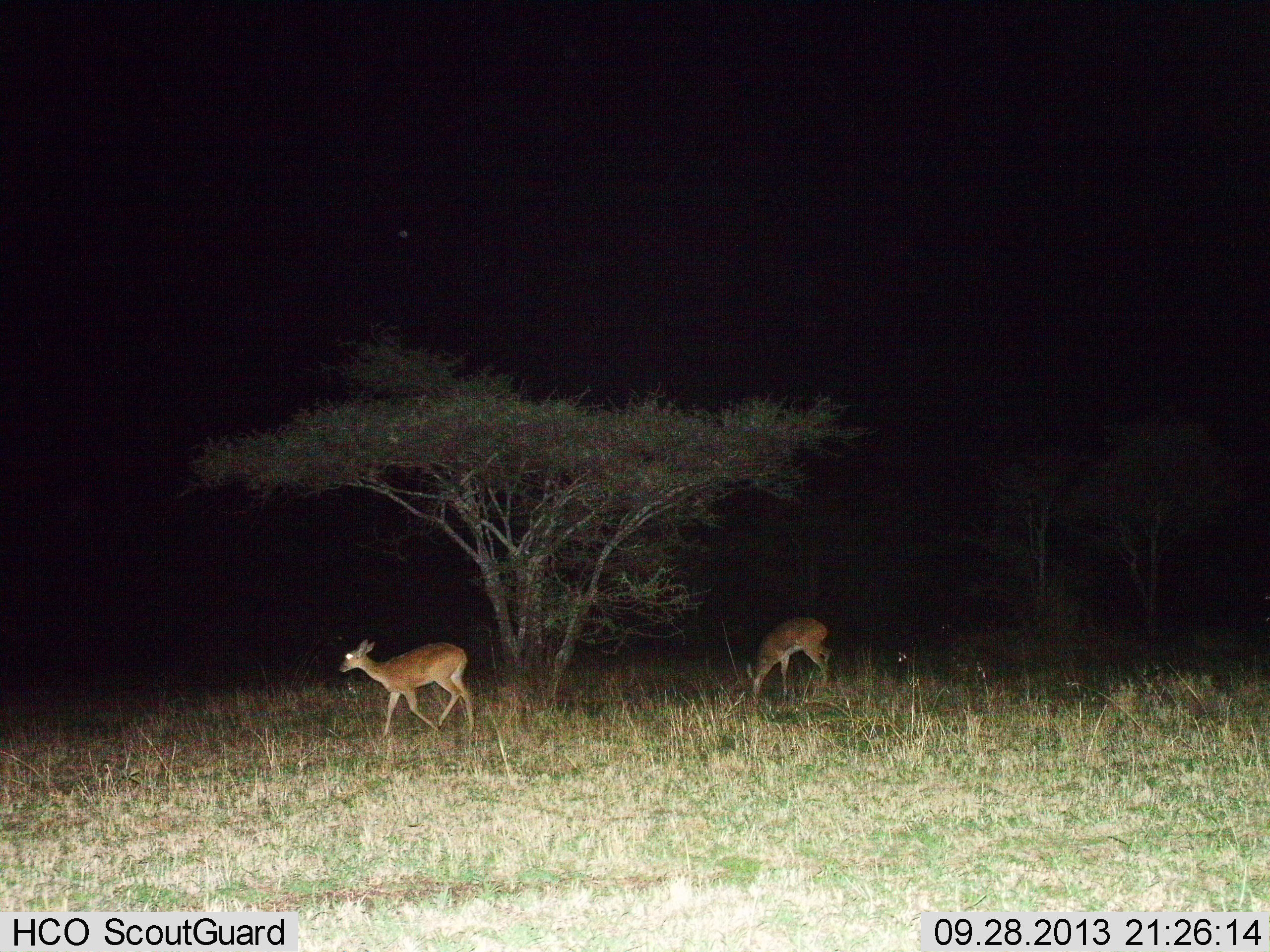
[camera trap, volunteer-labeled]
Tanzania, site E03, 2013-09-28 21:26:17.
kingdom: Animalia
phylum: Chordata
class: Mammalia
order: Artiodactyla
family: Bovidae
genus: Redunca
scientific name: Redunca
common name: reedbuck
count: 2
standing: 27%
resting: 0%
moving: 67%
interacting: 0%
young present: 0%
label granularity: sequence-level